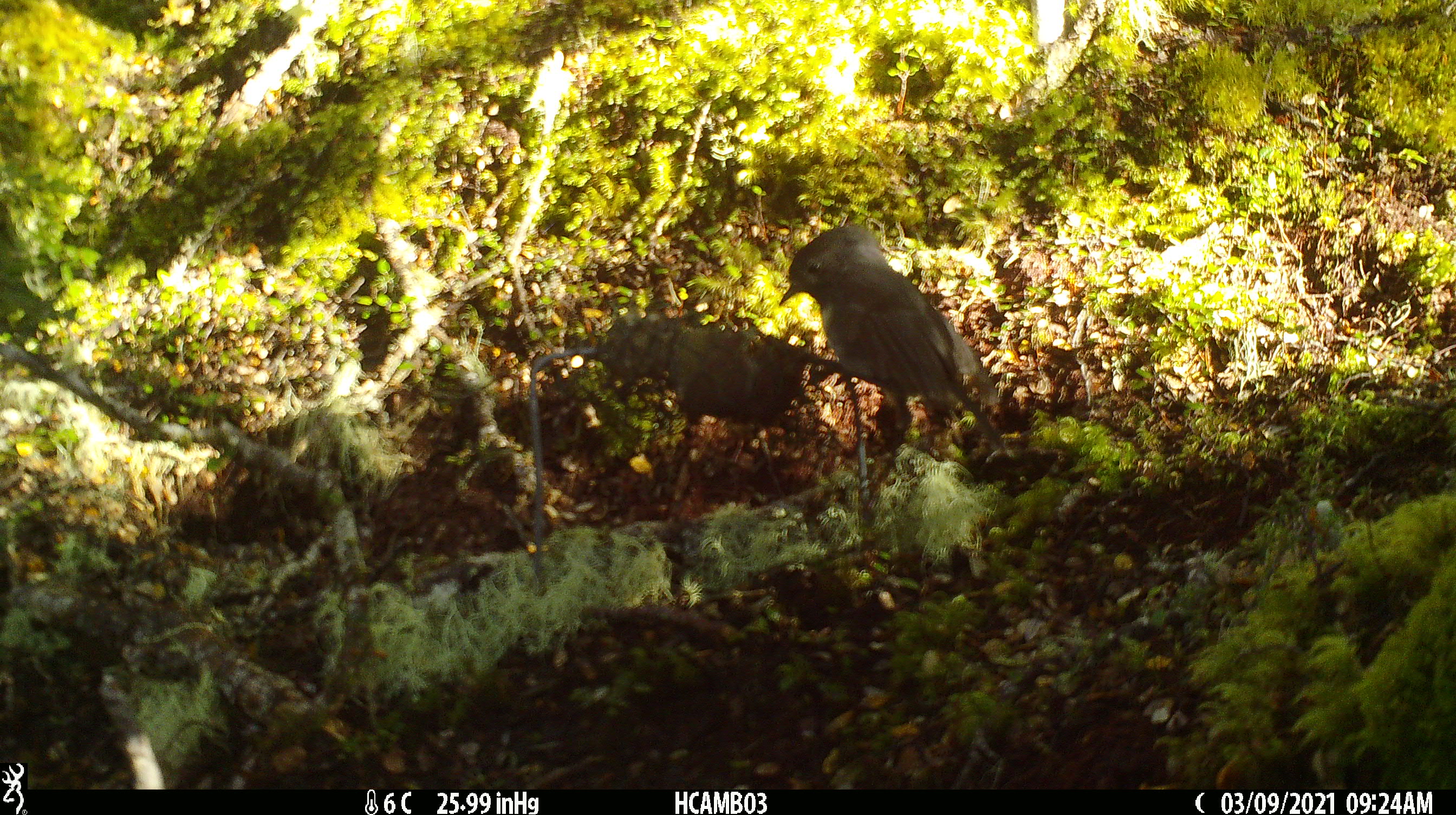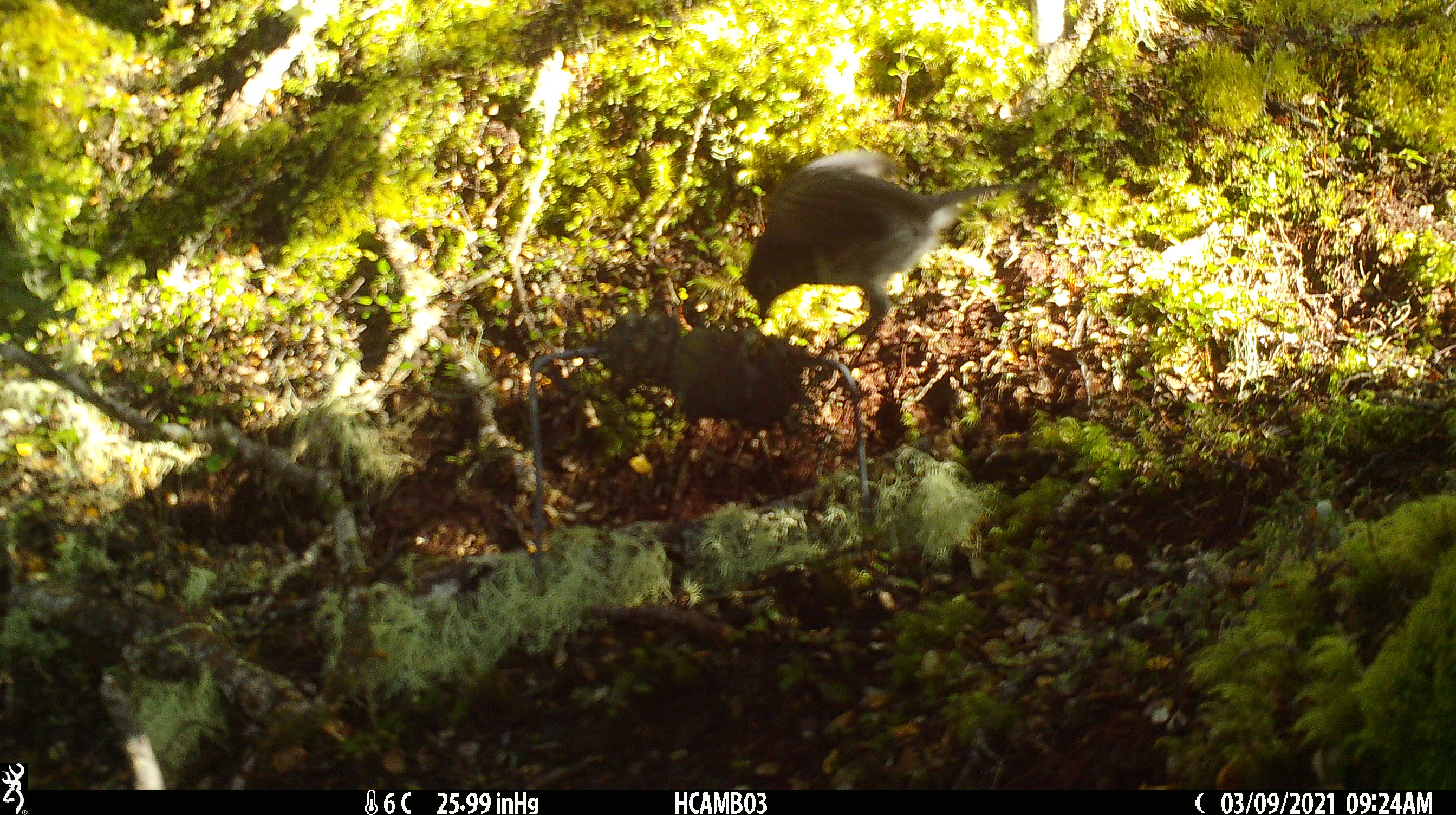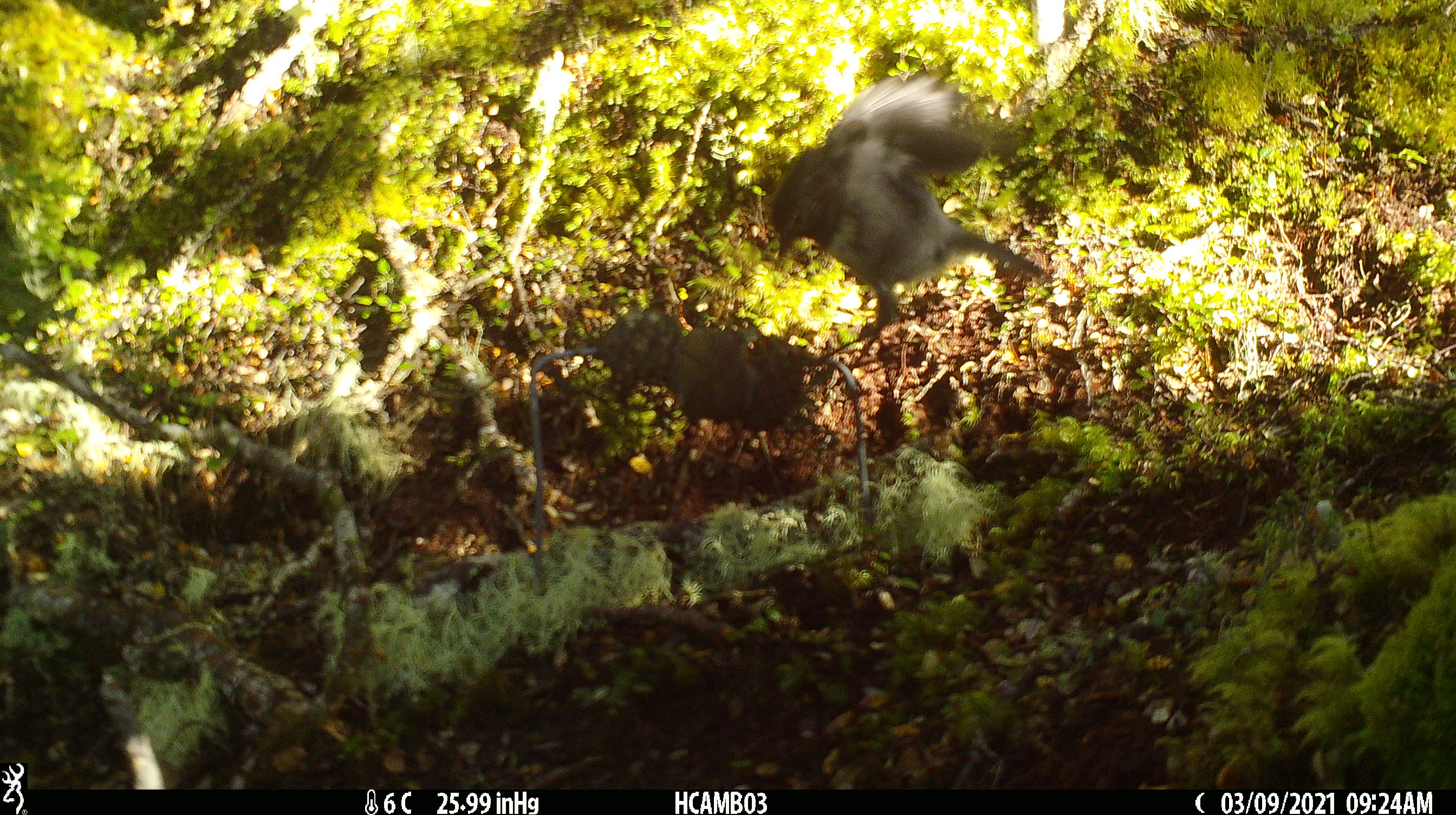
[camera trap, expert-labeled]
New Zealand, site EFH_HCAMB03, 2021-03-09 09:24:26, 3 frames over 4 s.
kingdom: Animalia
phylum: Chordata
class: Aves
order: Passeriformes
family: Petroicidae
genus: Petroica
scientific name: Petroica australis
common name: new zealand robin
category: robin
Robin (new zealand robin) (Petroica australis).